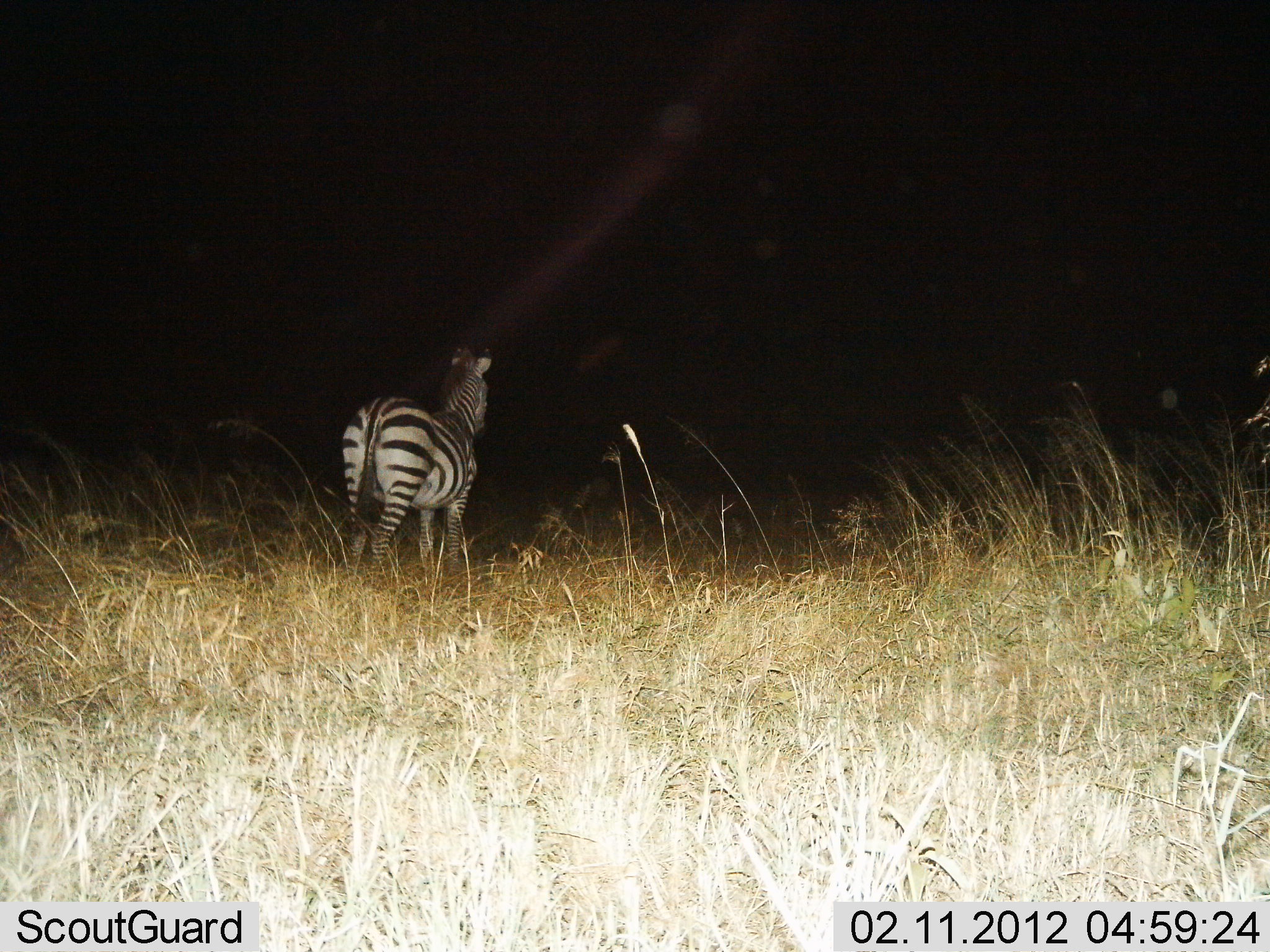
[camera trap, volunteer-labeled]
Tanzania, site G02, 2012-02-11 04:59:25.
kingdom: Animalia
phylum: Chordata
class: Mammalia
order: Perissodactyla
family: Equidae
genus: Equus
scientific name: Equus quagga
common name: plains zebra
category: zebra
Zebra (plains zebra) (Equus quagga), count 1. Behavior (volunteer vote fractions): standing 93%, resting 0%, moving 11%, interacting 0%. Young present (vote fraction): 0%. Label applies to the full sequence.